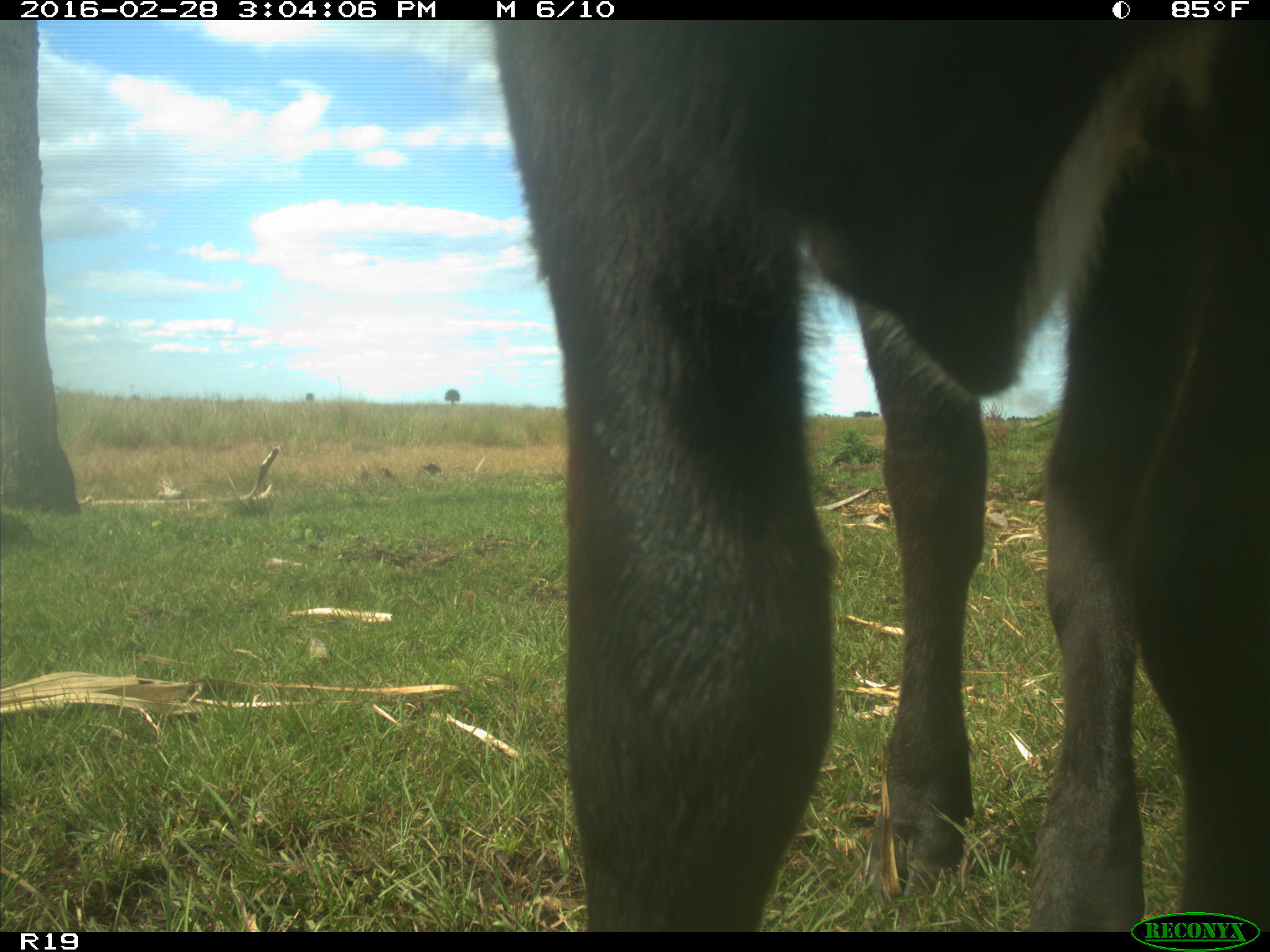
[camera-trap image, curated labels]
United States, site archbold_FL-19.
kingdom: Animalia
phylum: Chordata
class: Mammalia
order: Artiodactyla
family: Bovidae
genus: Bos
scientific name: Bos taurus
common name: domestic cow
Bos taurus (domestic cow).